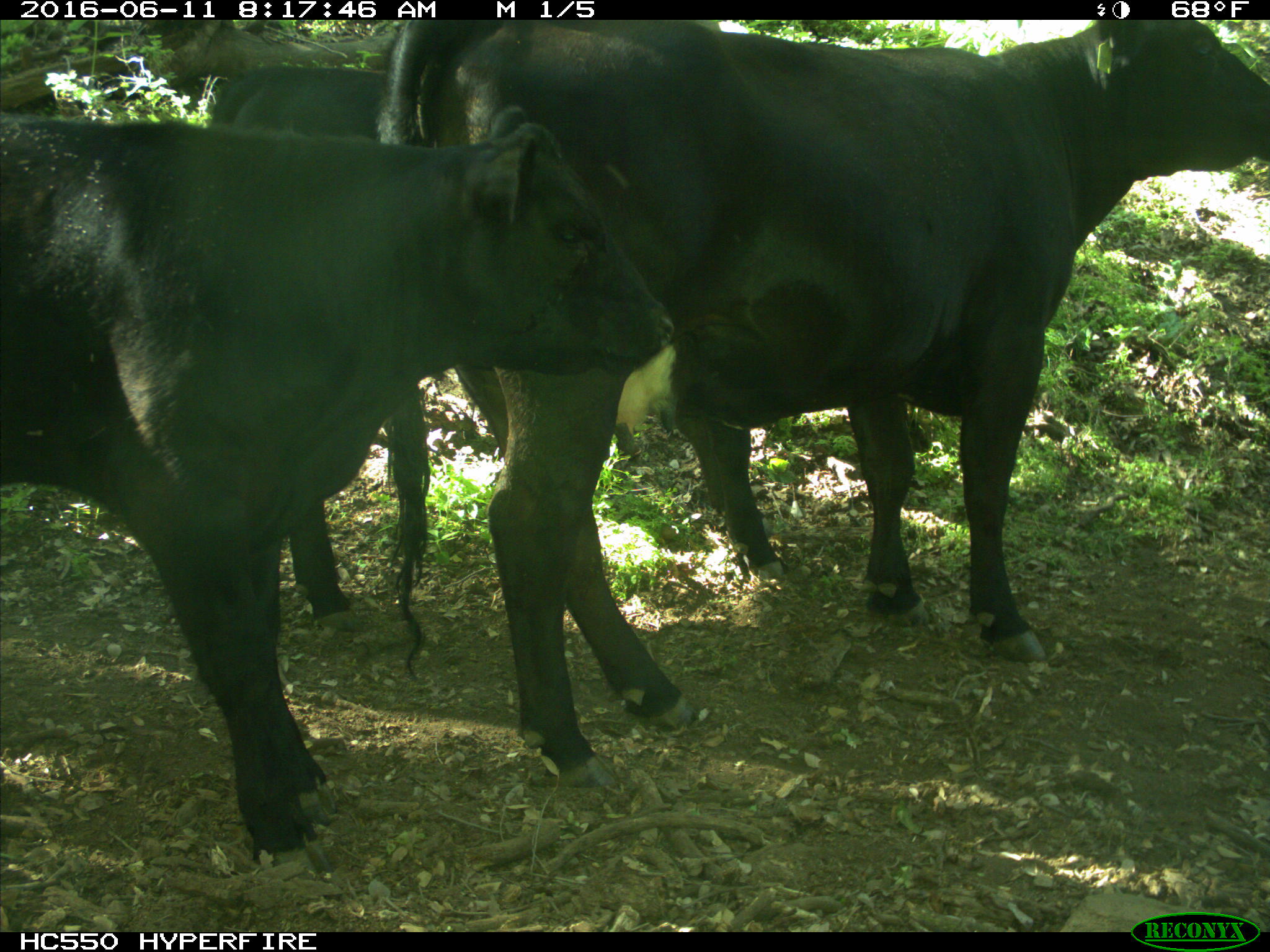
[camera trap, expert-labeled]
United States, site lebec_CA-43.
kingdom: Animalia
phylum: Chordata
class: Mammalia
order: Artiodactyla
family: Bovidae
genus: Bos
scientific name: Bos taurus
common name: domestic cow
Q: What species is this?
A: Bos taurus (domestic cow).